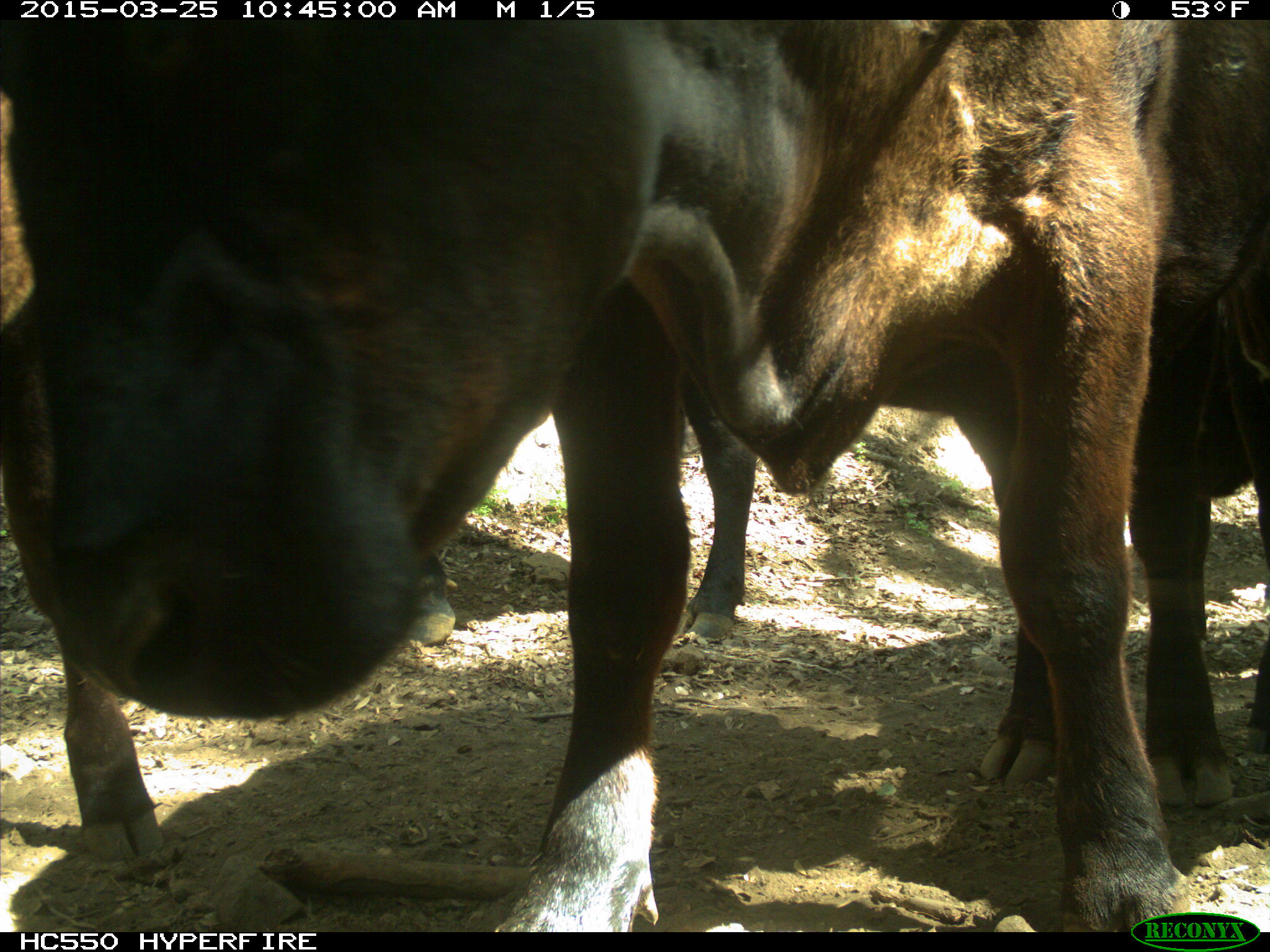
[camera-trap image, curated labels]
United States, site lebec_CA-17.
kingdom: Animalia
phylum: Chordata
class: Mammalia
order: Artiodactyla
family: Bovidae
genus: Bos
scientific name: Bos taurus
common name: domestic cow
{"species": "Bos taurus (domestic cow)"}